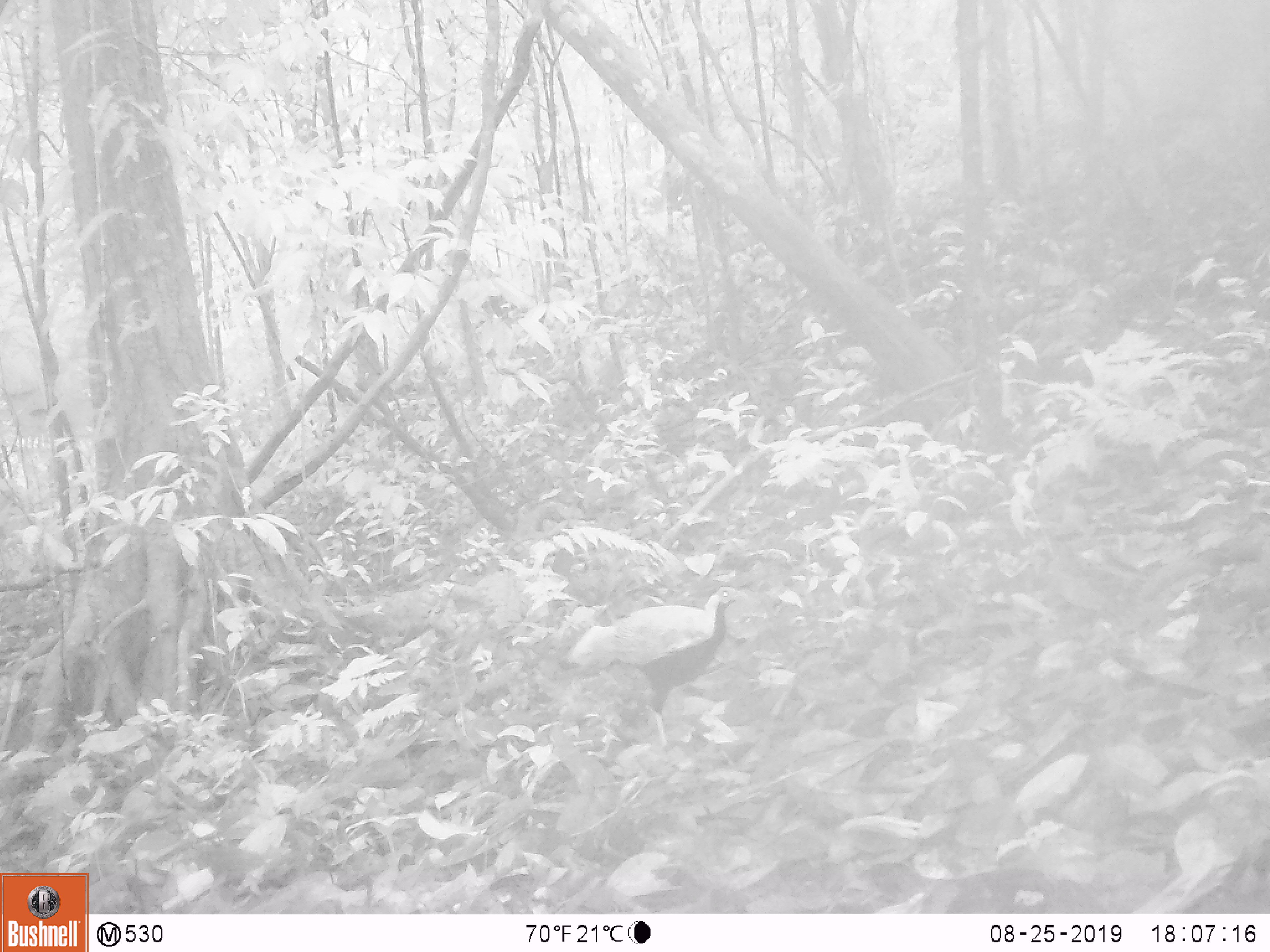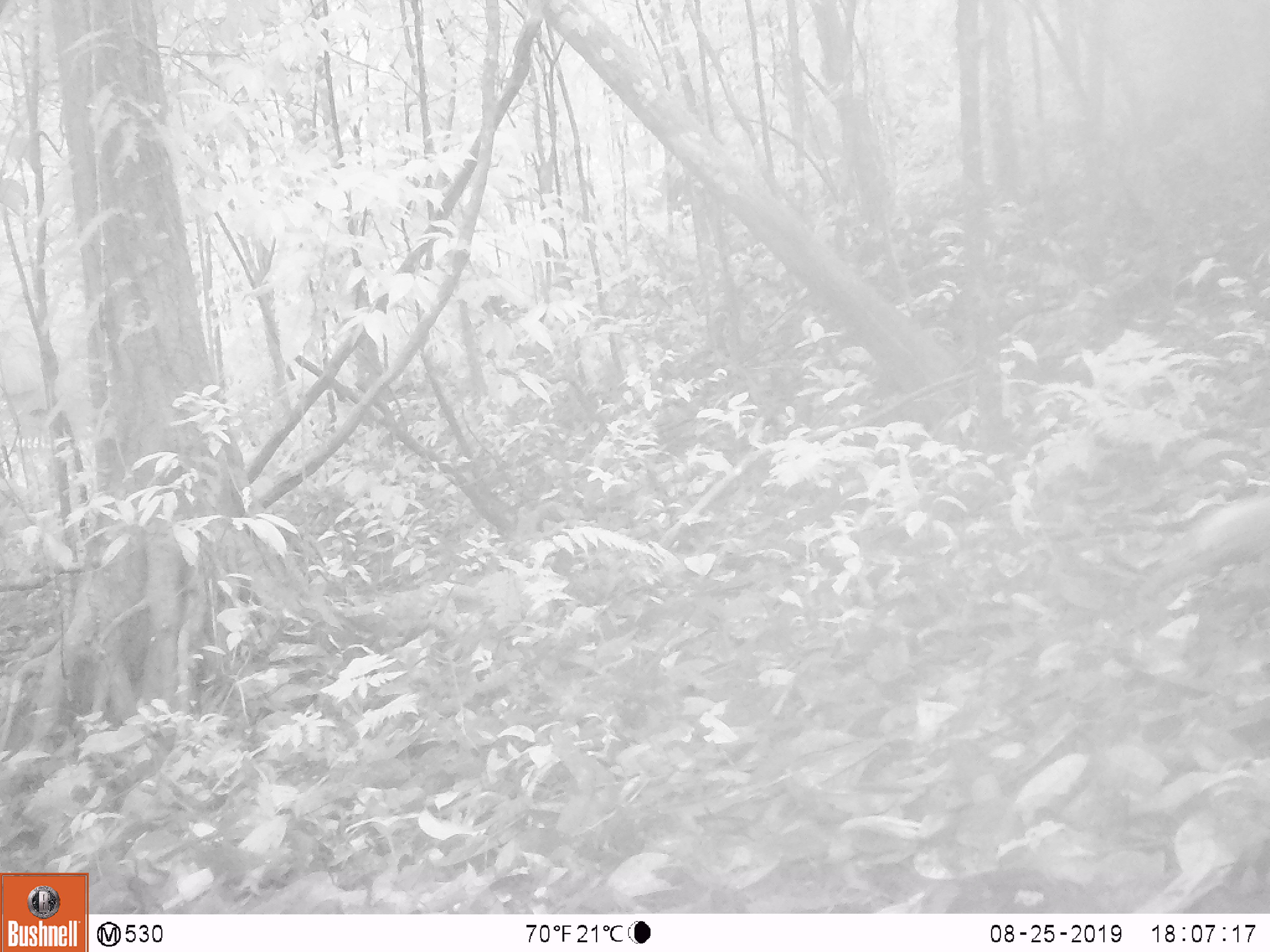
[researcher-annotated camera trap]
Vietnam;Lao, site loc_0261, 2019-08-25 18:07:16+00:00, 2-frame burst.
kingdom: Animalia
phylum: Chordata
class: Aves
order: Galliformes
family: Phasianidae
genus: Lophura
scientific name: Lophura nycthemera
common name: silver pheasant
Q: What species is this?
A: Silver pheasant (Lophura nycthemera).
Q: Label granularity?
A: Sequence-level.